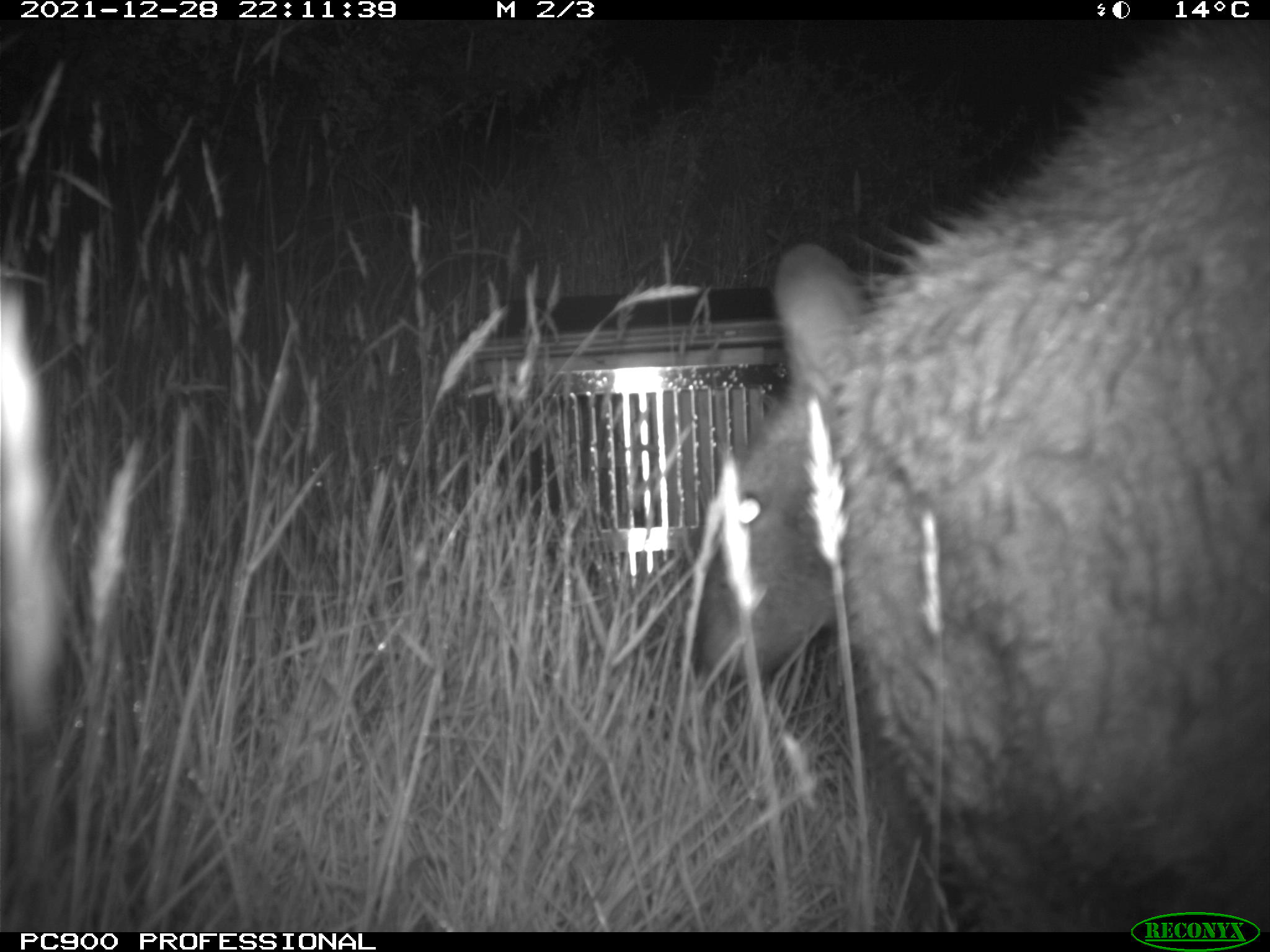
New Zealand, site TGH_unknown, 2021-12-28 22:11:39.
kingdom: Animalia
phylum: Chordata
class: Mammalia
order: Diprotodontia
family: Macropodidae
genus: Notamacropus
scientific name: Notamacropus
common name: wallaby